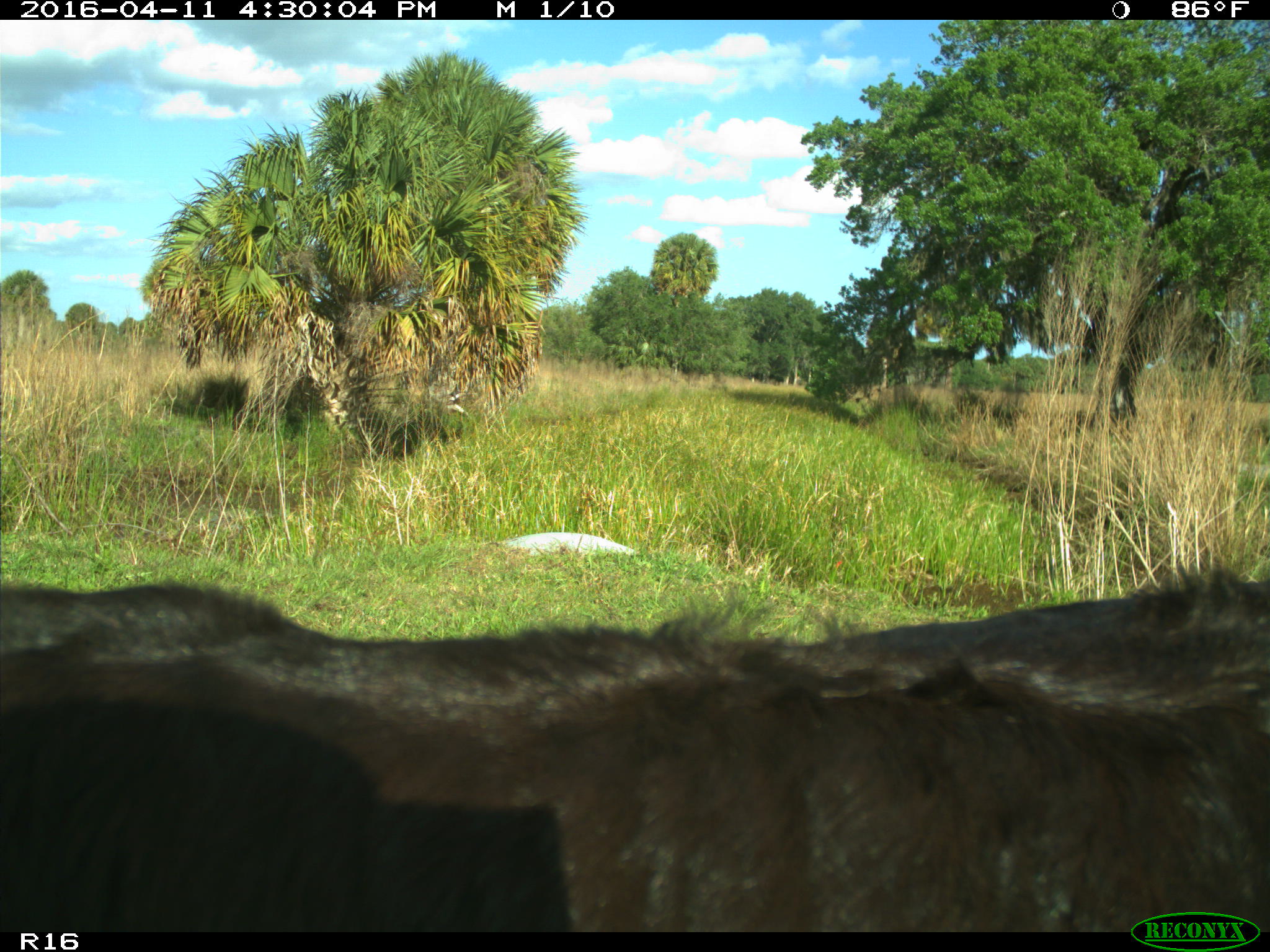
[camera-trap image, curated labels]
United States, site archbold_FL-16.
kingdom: Animalia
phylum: Chordata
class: Mammalia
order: Artiodactyla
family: Bovidae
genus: Bos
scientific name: Bos taurus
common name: domestic cow